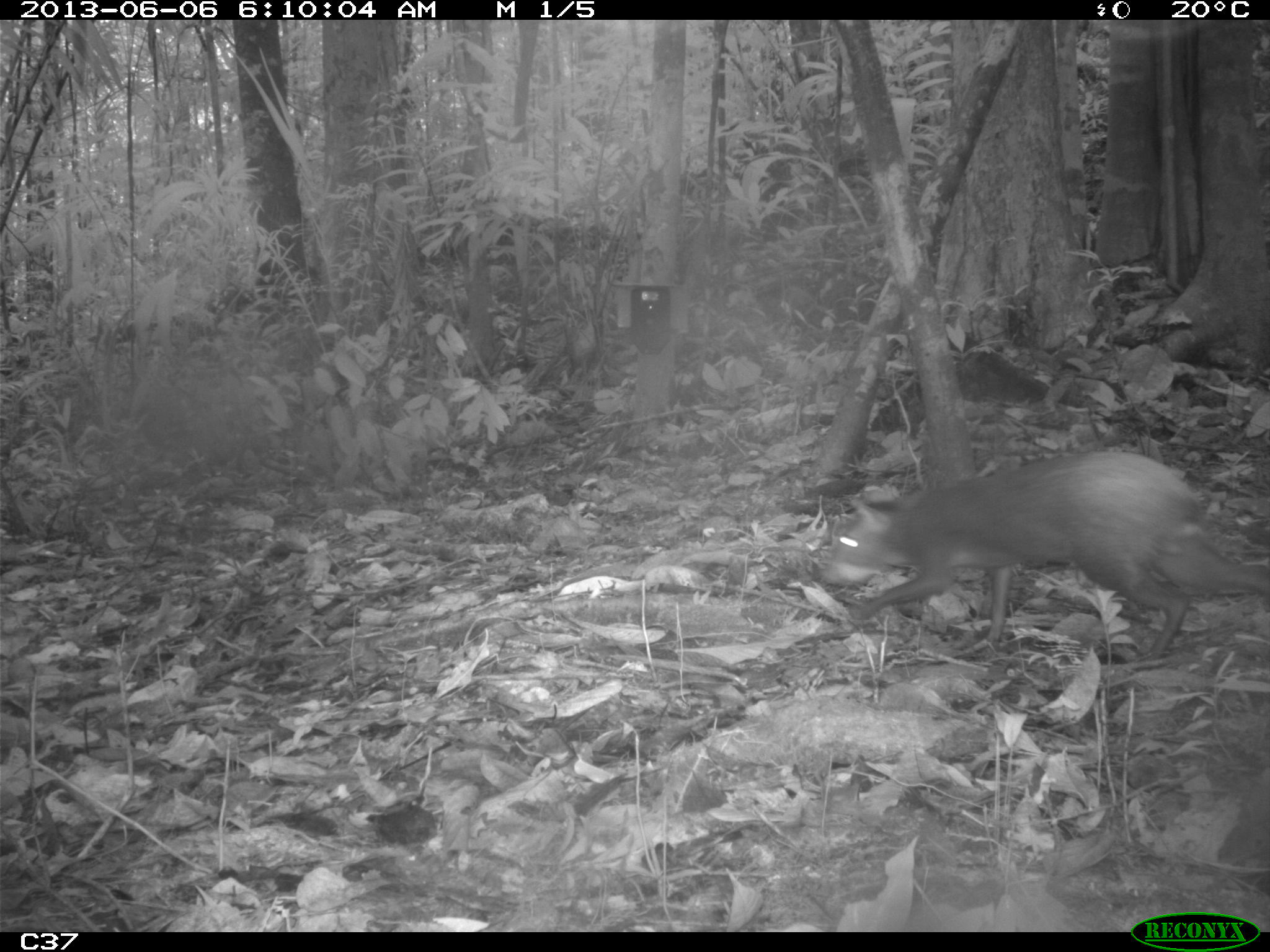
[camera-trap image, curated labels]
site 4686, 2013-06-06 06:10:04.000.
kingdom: Animalia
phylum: Chordata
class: Mammalia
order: Rodentia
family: Dasyproctidae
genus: Dasyprocta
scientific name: Dasyprocta leporina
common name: red-rumped agouti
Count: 1.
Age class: adult.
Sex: male.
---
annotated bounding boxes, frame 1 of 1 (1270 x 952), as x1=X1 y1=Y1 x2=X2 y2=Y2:
dasyprocta leporina: x1=822 y1=449 x2=1268 y2=658